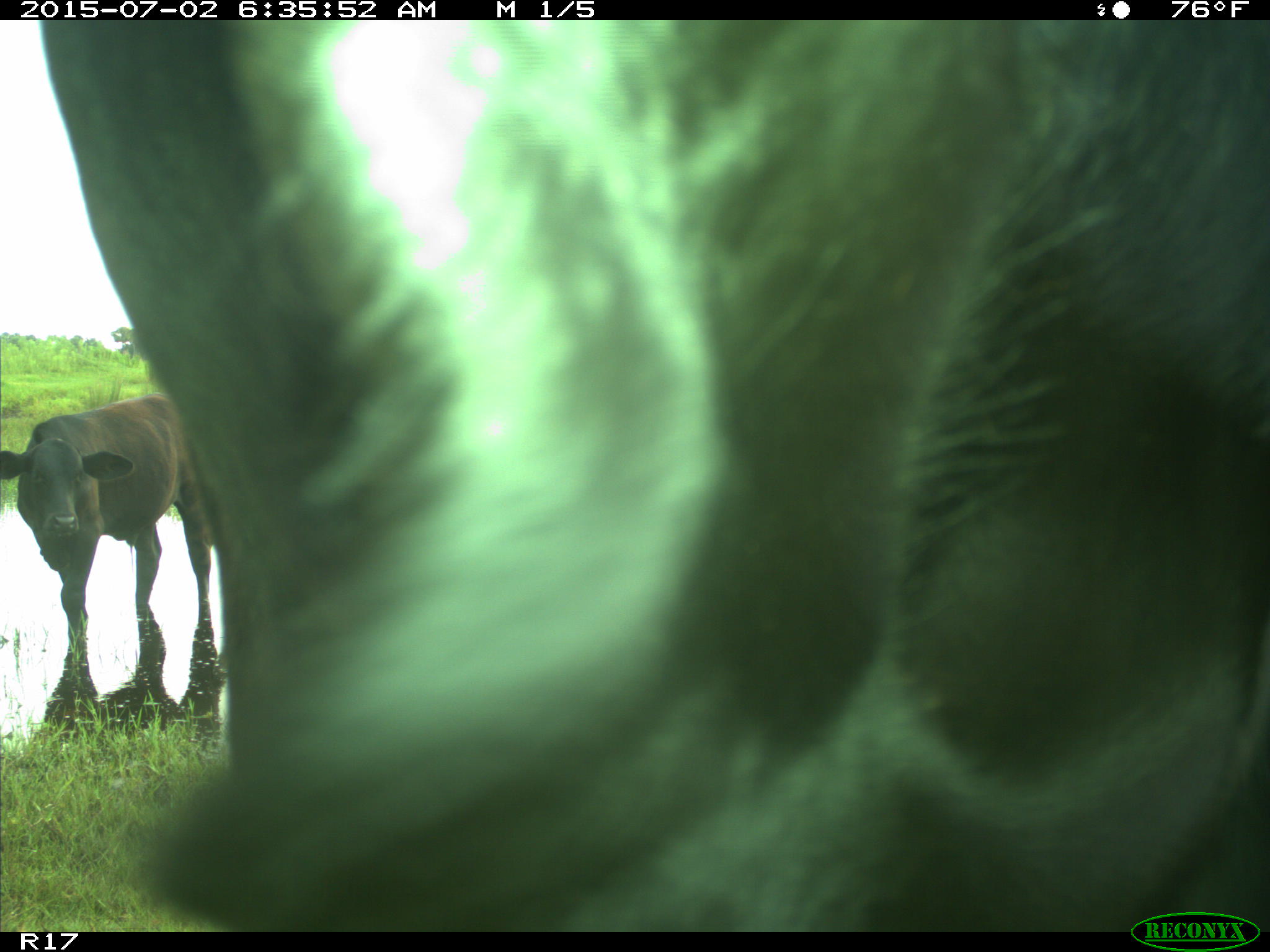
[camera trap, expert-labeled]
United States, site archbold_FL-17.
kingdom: Animalia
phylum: Chordata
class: Mammalia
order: Artiodactyla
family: Bovidae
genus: Bos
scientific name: Bos taurus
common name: domestic cow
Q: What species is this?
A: Bos taurus (domestic cow).